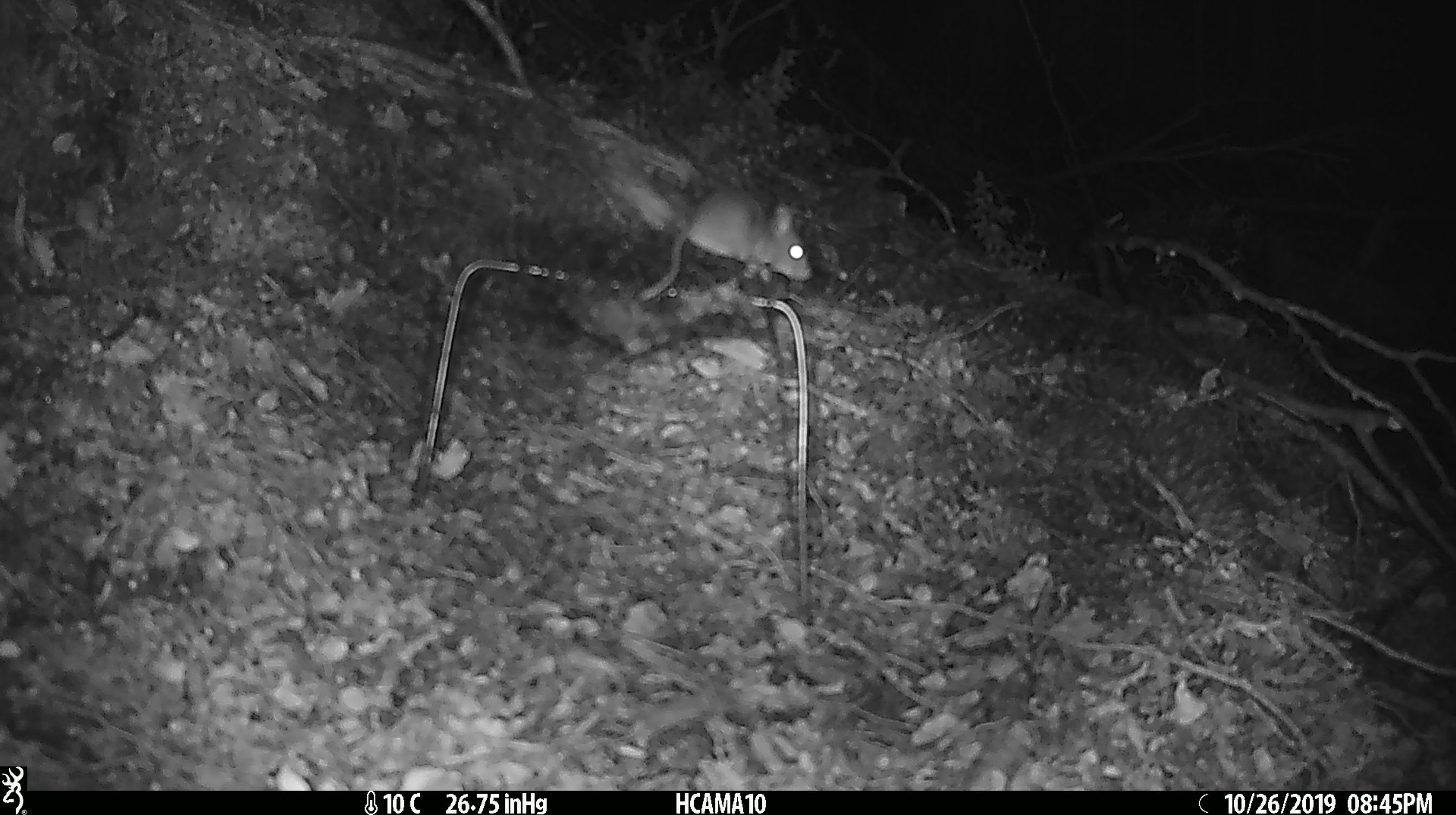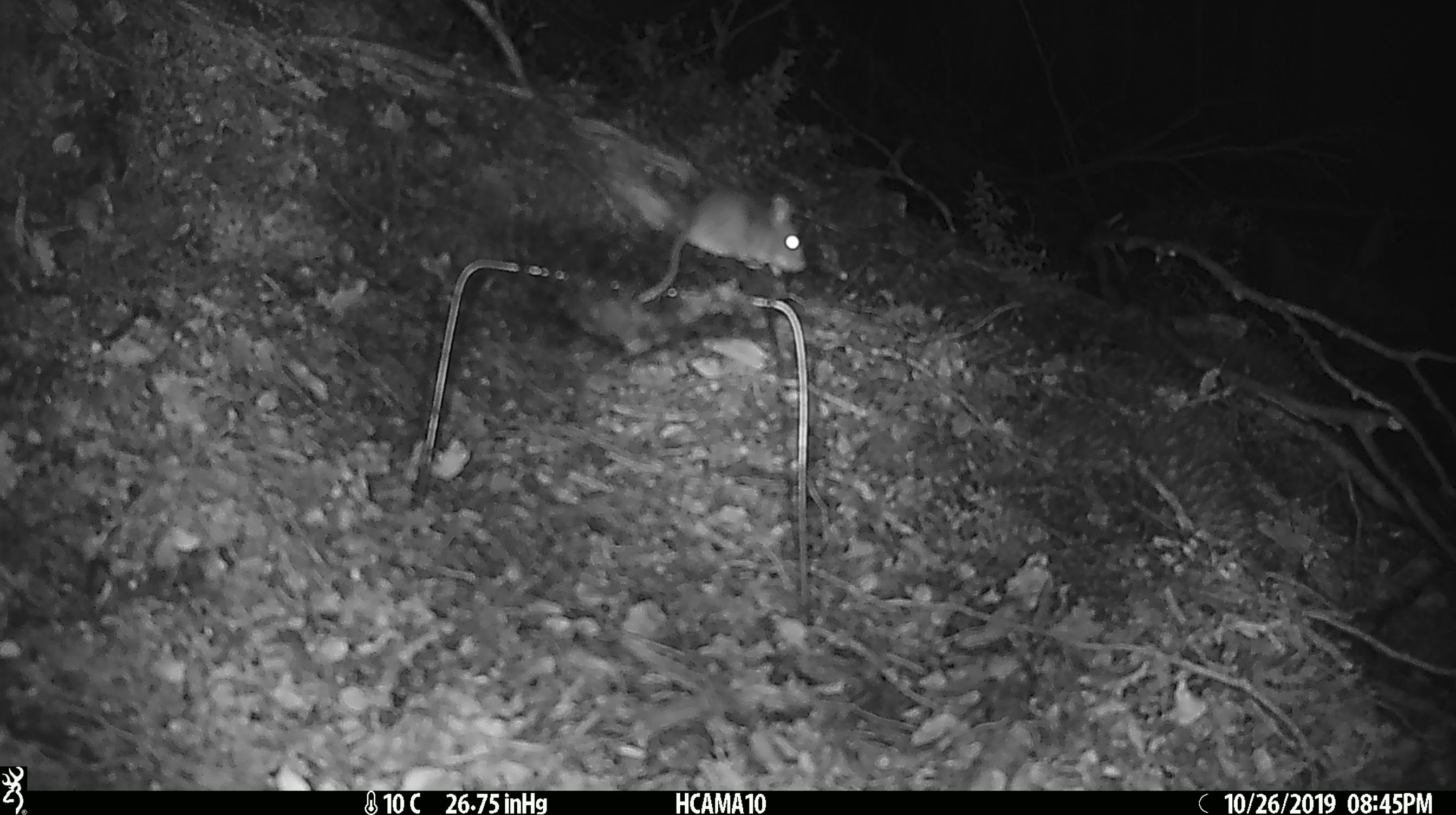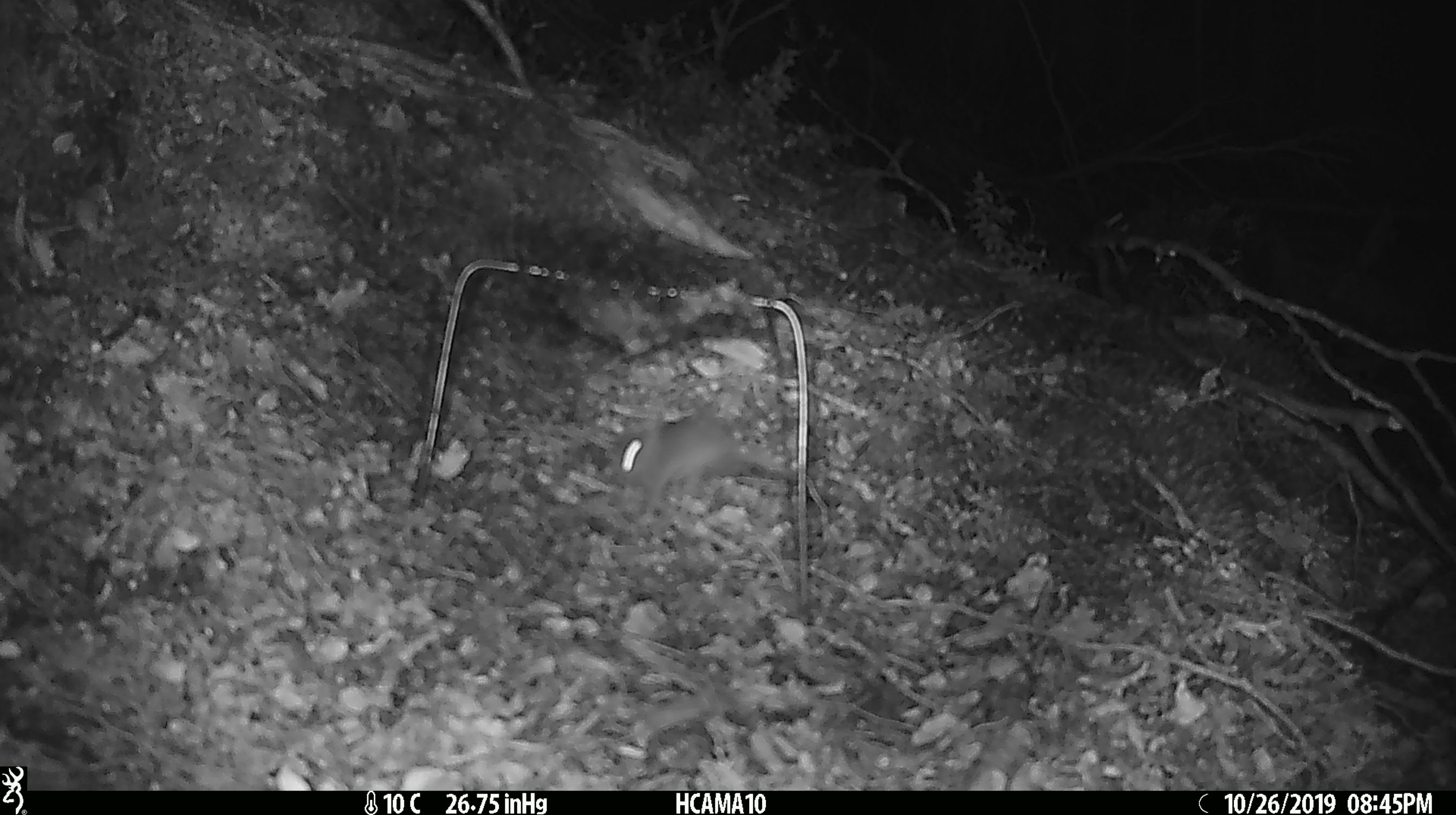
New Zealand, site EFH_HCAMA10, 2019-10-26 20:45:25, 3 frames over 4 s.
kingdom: Animalia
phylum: Chordata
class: Mammalia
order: Rodentia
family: Muridae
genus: Mus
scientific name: Mus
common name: mouse